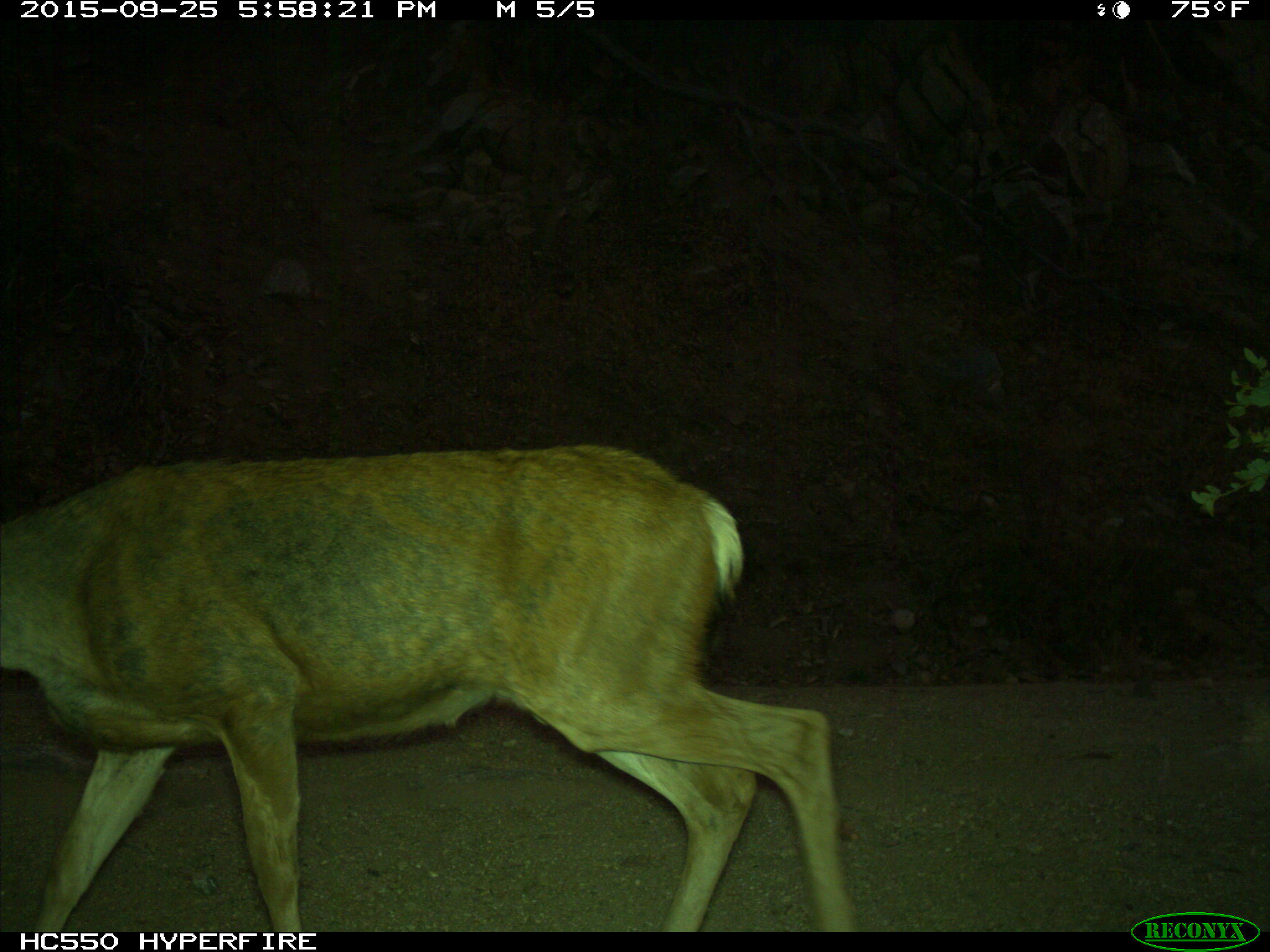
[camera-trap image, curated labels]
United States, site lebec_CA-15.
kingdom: Animalia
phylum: Chordata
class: Mammalia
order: Artiodactyla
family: Cervidae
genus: Odocoileus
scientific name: Odocoileus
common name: deer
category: unidentified deer